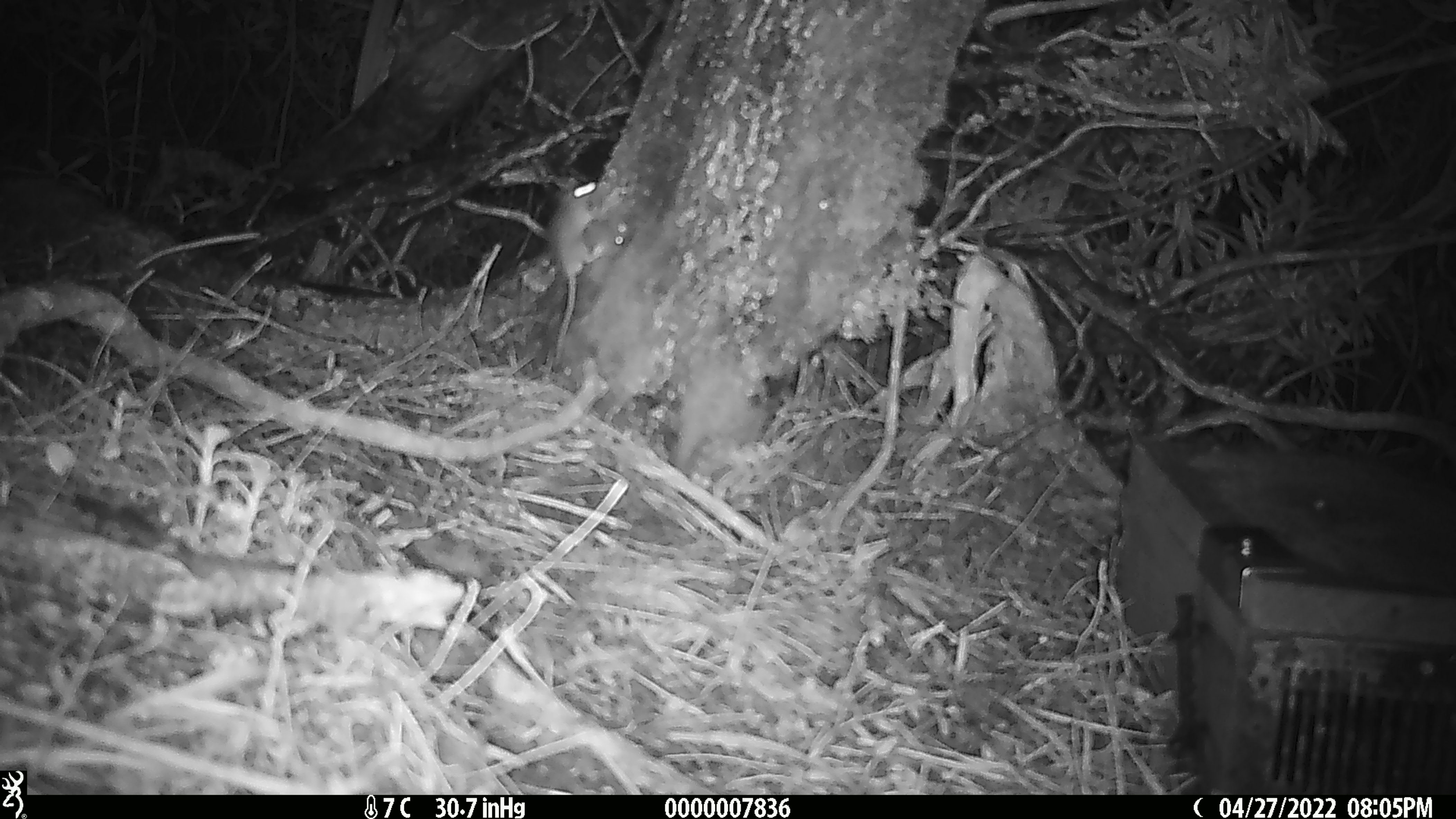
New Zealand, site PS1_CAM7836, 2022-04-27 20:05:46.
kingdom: Animalia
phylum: Chordata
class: Mammalia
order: Rodentia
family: Muridae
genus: Mus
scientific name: Mus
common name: mouse